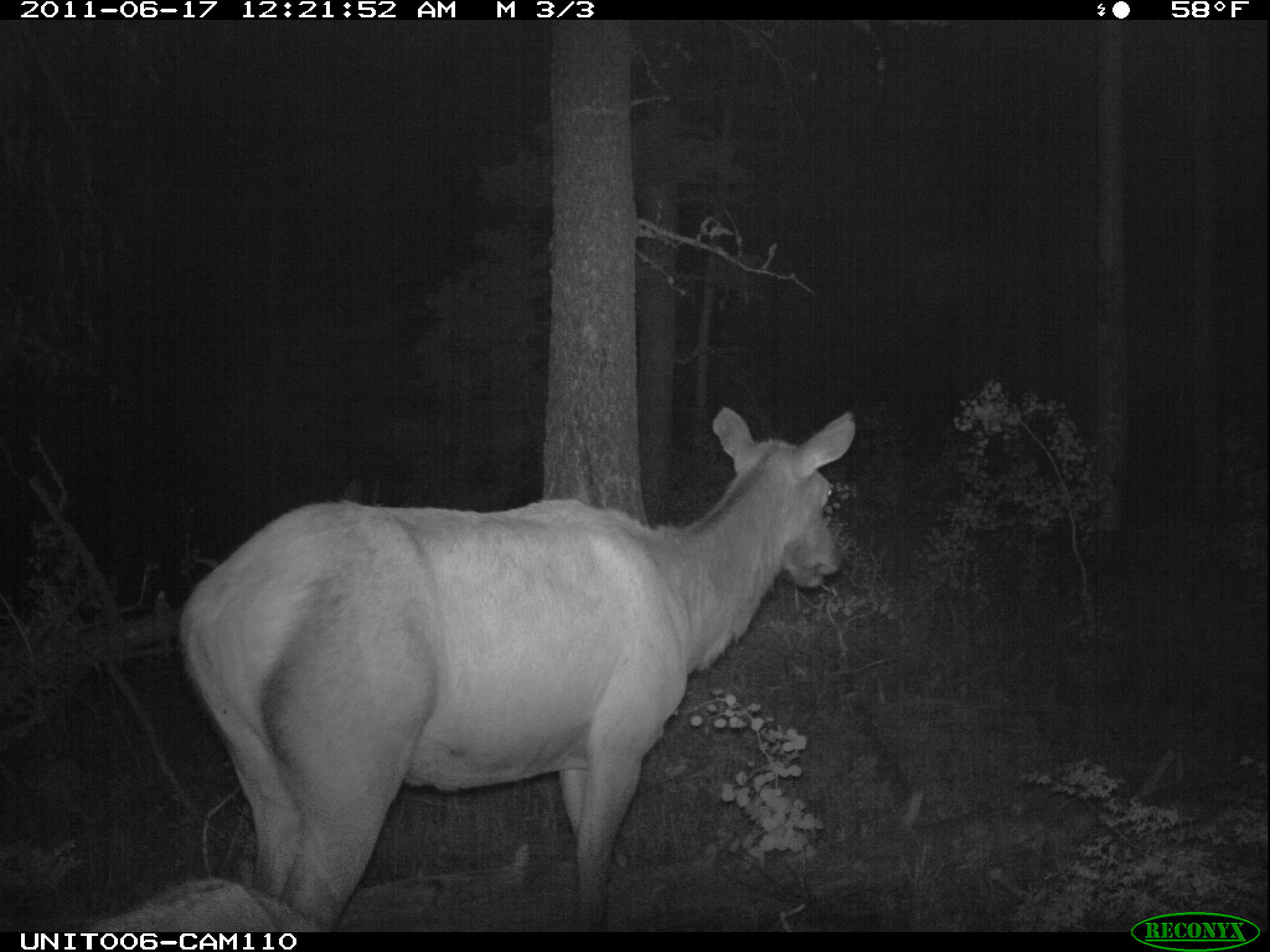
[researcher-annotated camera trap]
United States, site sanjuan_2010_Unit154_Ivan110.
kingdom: Animalia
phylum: Chordata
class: Mammalia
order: Artiodactyla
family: Cervidae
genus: Cervus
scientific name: Cervus elaphus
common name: red deer